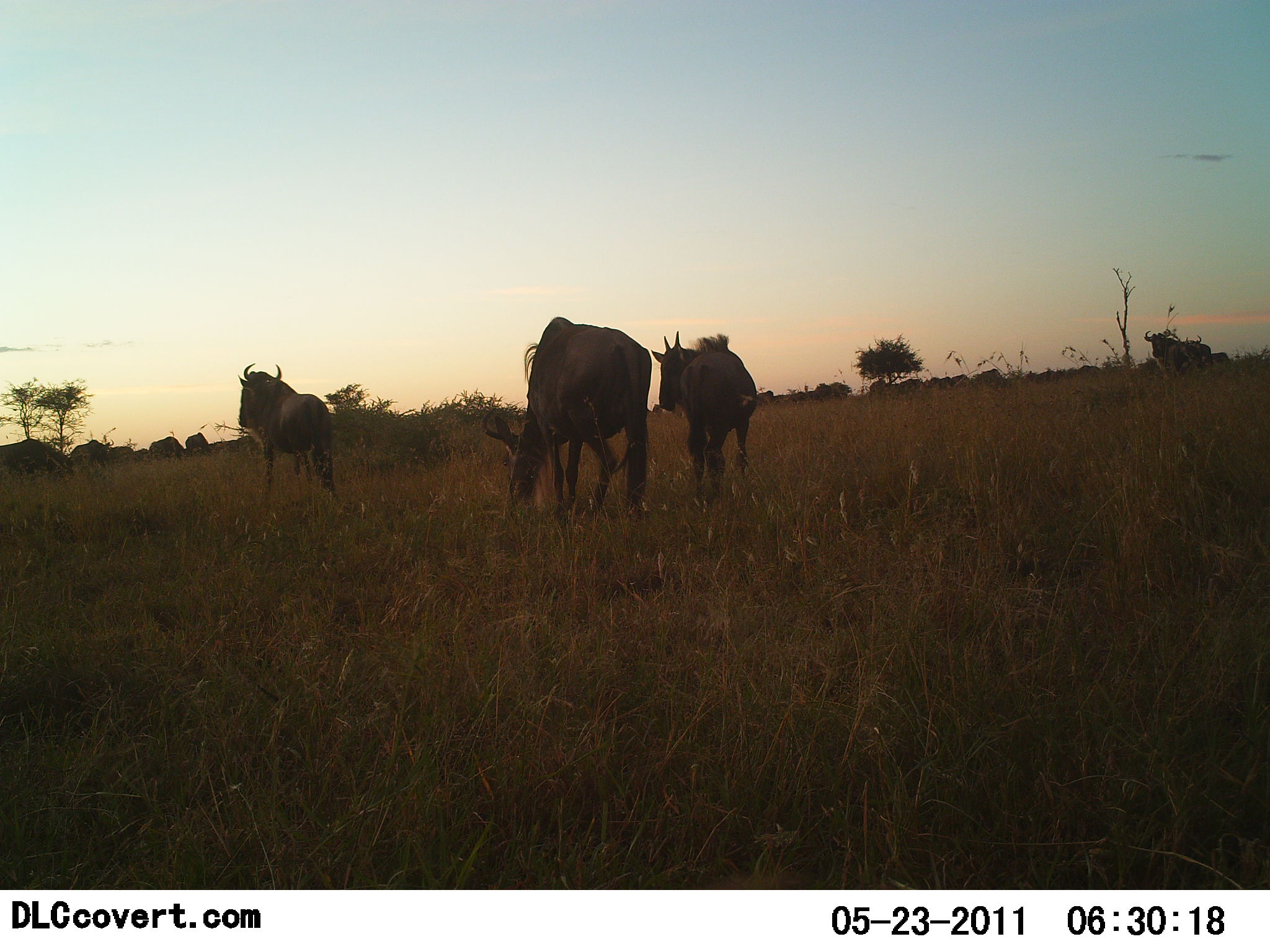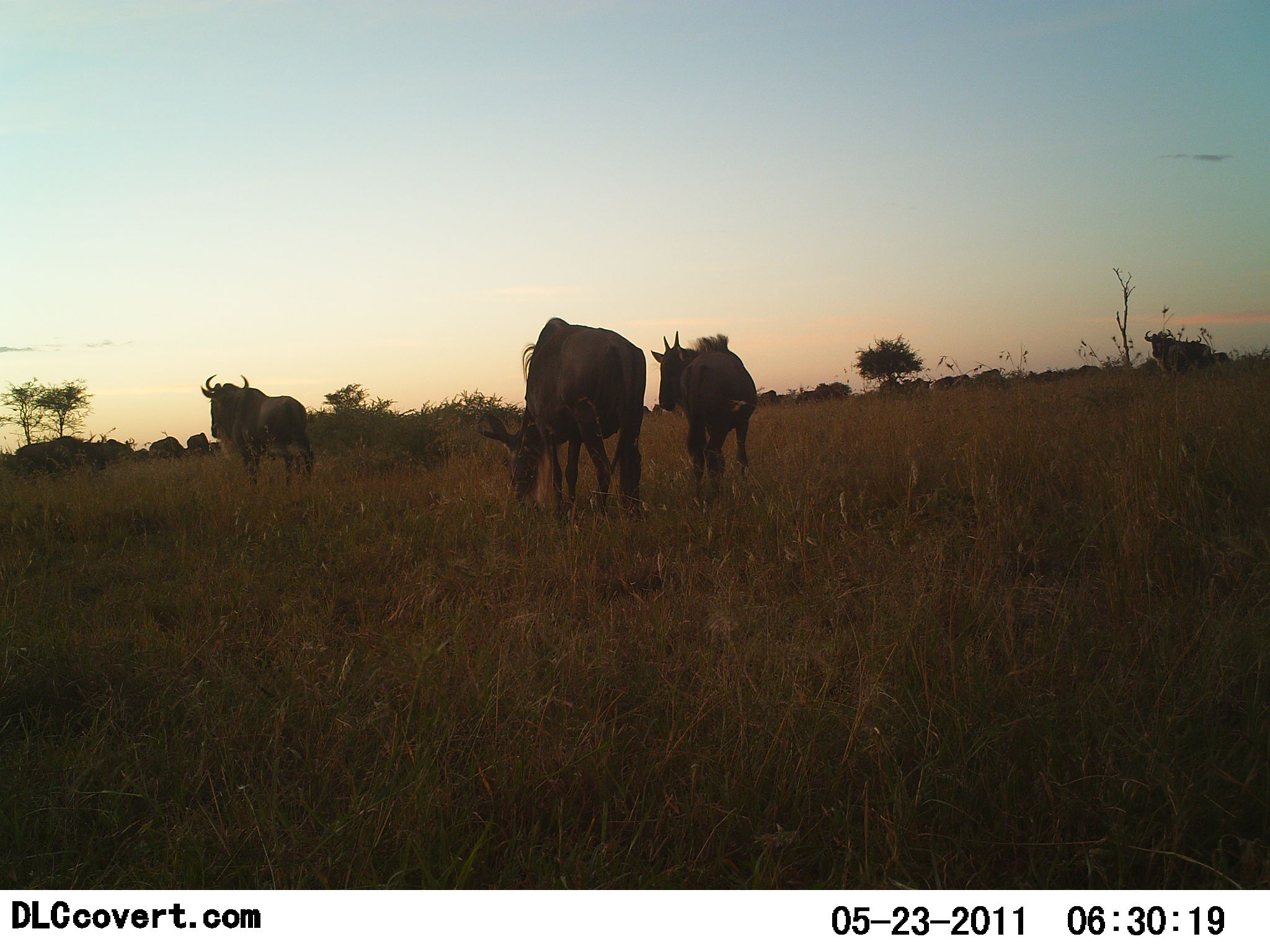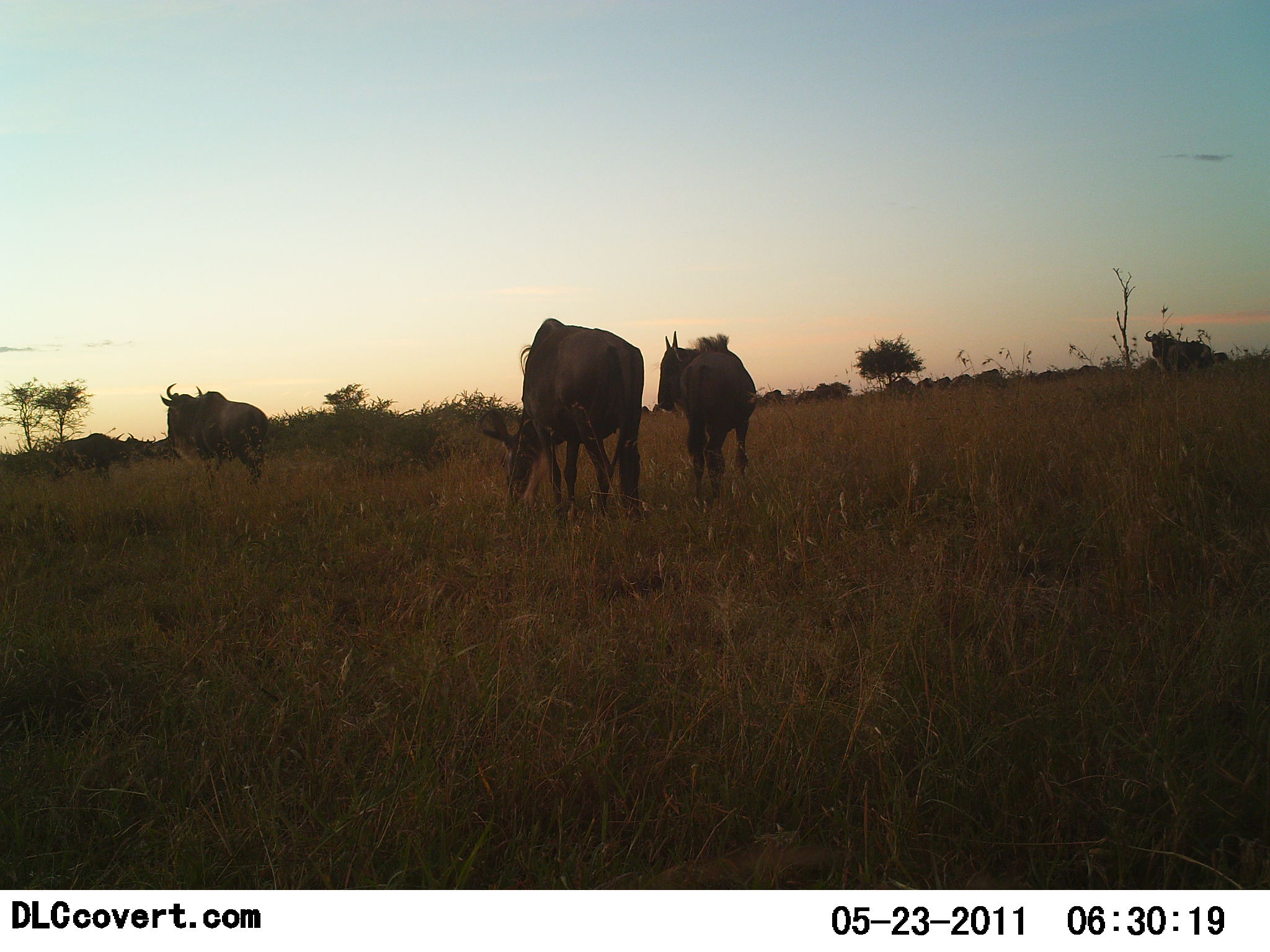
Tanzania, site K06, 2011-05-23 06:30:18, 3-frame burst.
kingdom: Animalia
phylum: Chordata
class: Mammalia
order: Artiodactyla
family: Bovidae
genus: Connochaetes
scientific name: Connochaetes taurinus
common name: blue wildebeest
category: wildebeest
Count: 11-50.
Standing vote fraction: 62%.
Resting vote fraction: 0%.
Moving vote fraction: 69%.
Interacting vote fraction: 8%.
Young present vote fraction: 15%.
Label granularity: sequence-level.